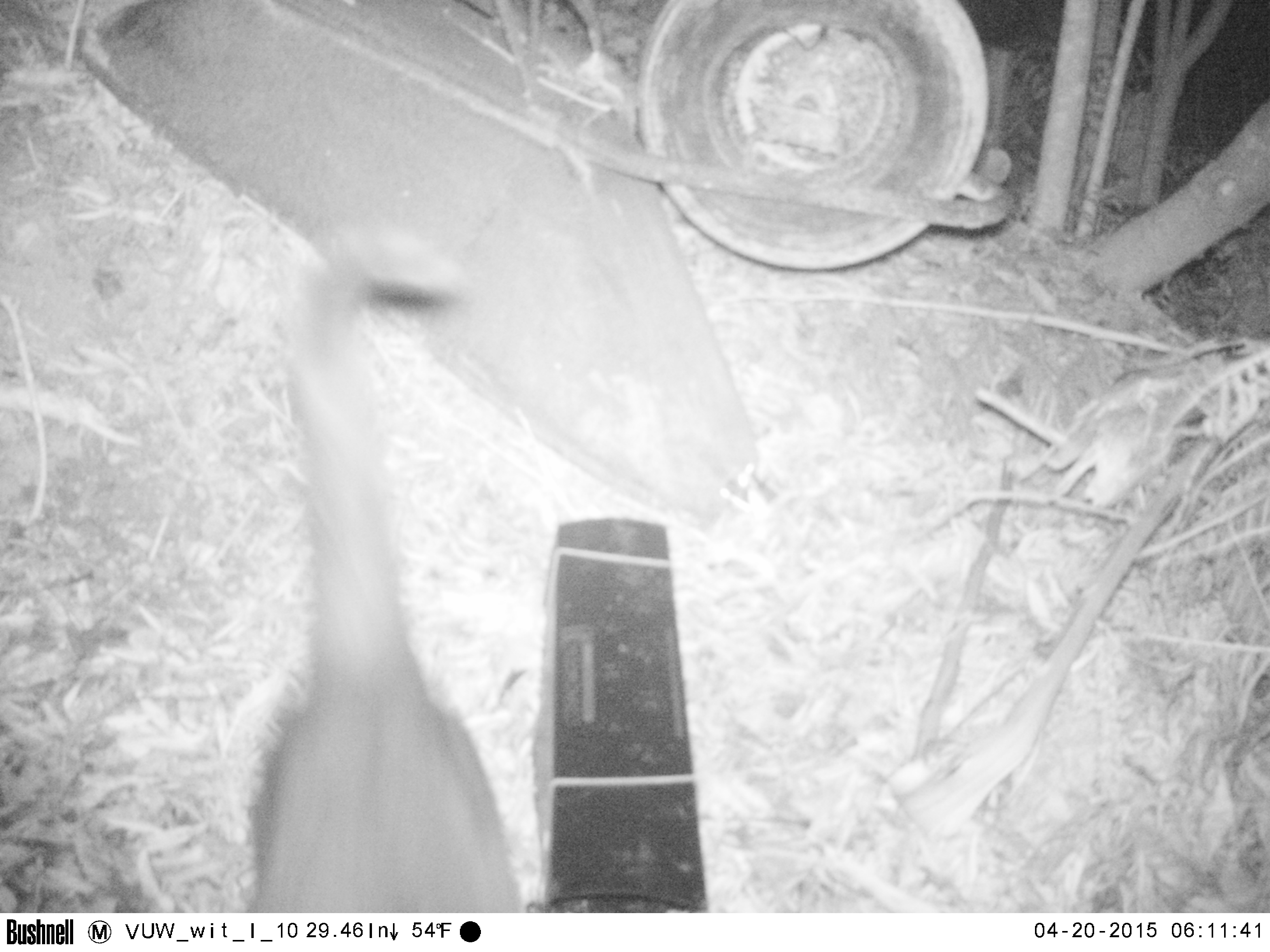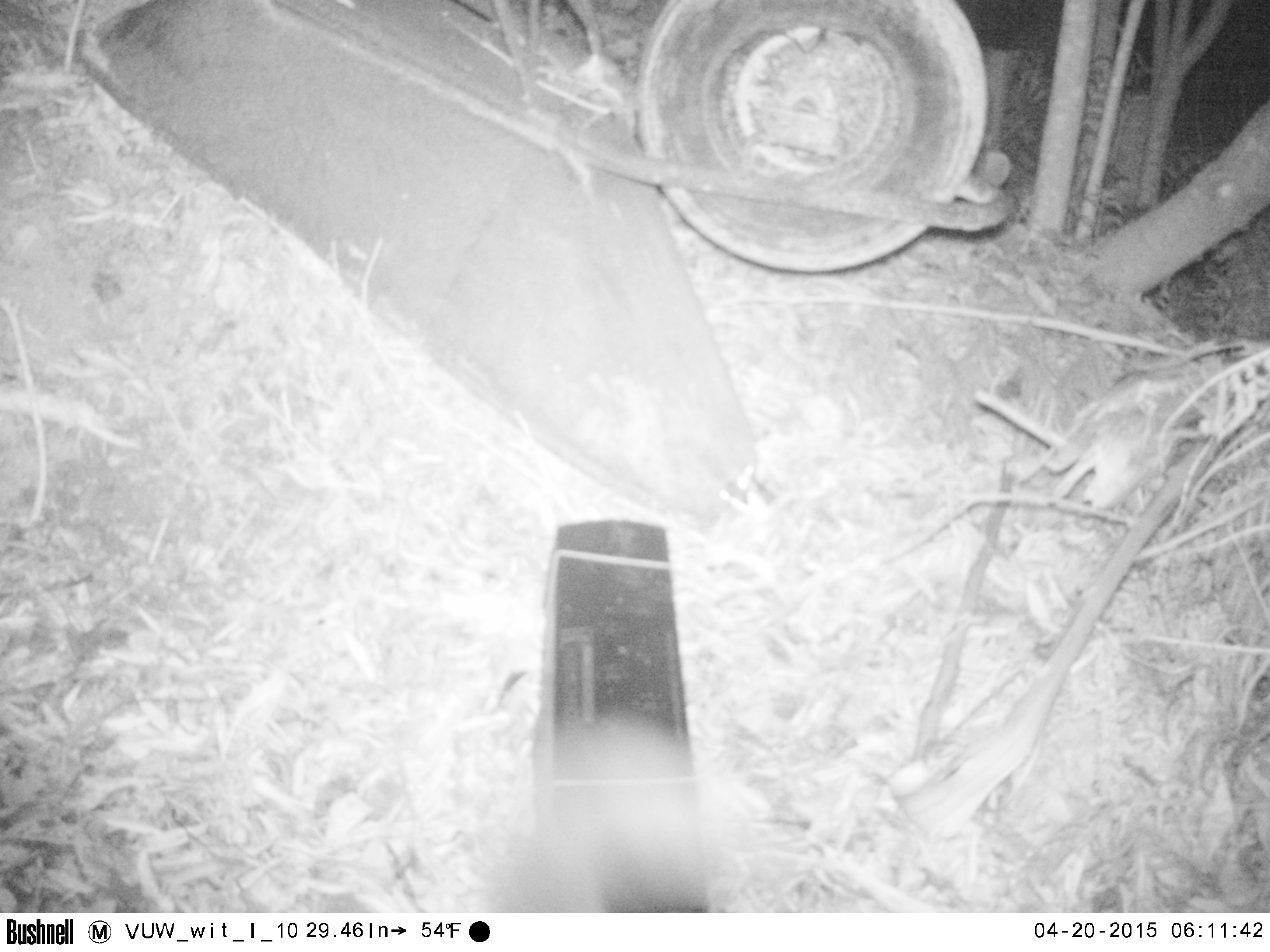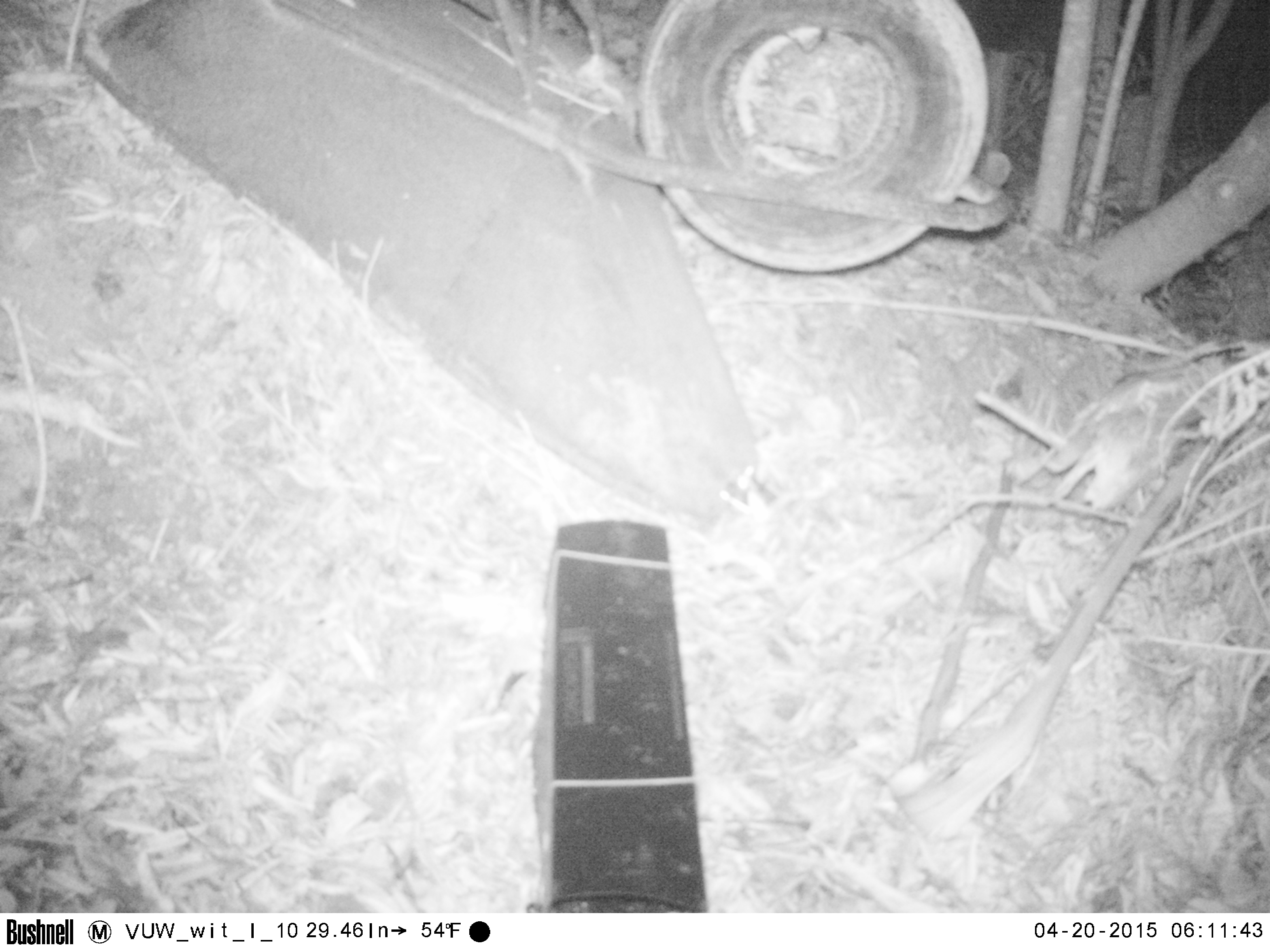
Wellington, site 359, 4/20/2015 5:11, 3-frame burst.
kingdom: Animalia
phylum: Chordata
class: Mammalia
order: Carnivora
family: Felidae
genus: Felis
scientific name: Felis catus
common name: cat